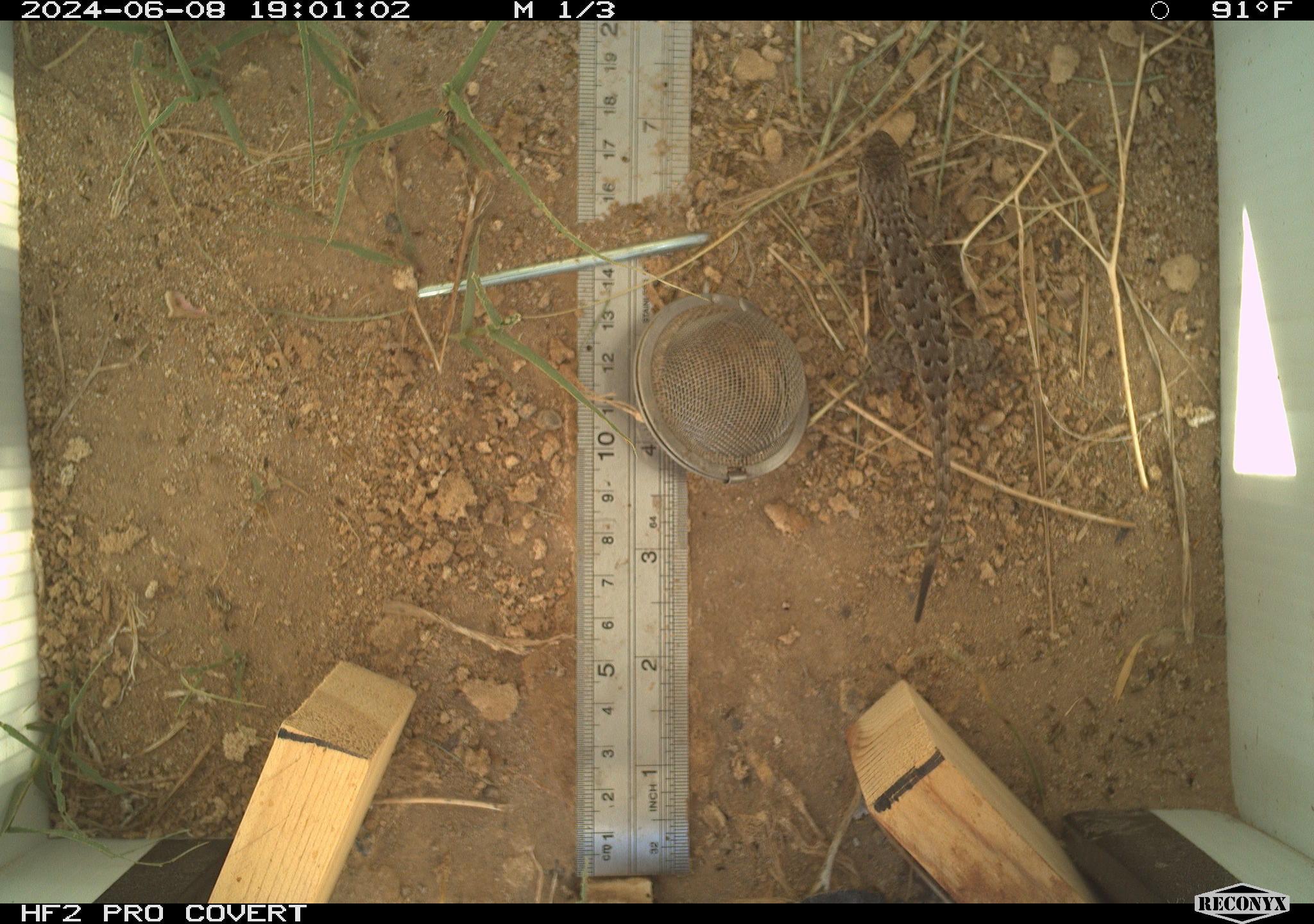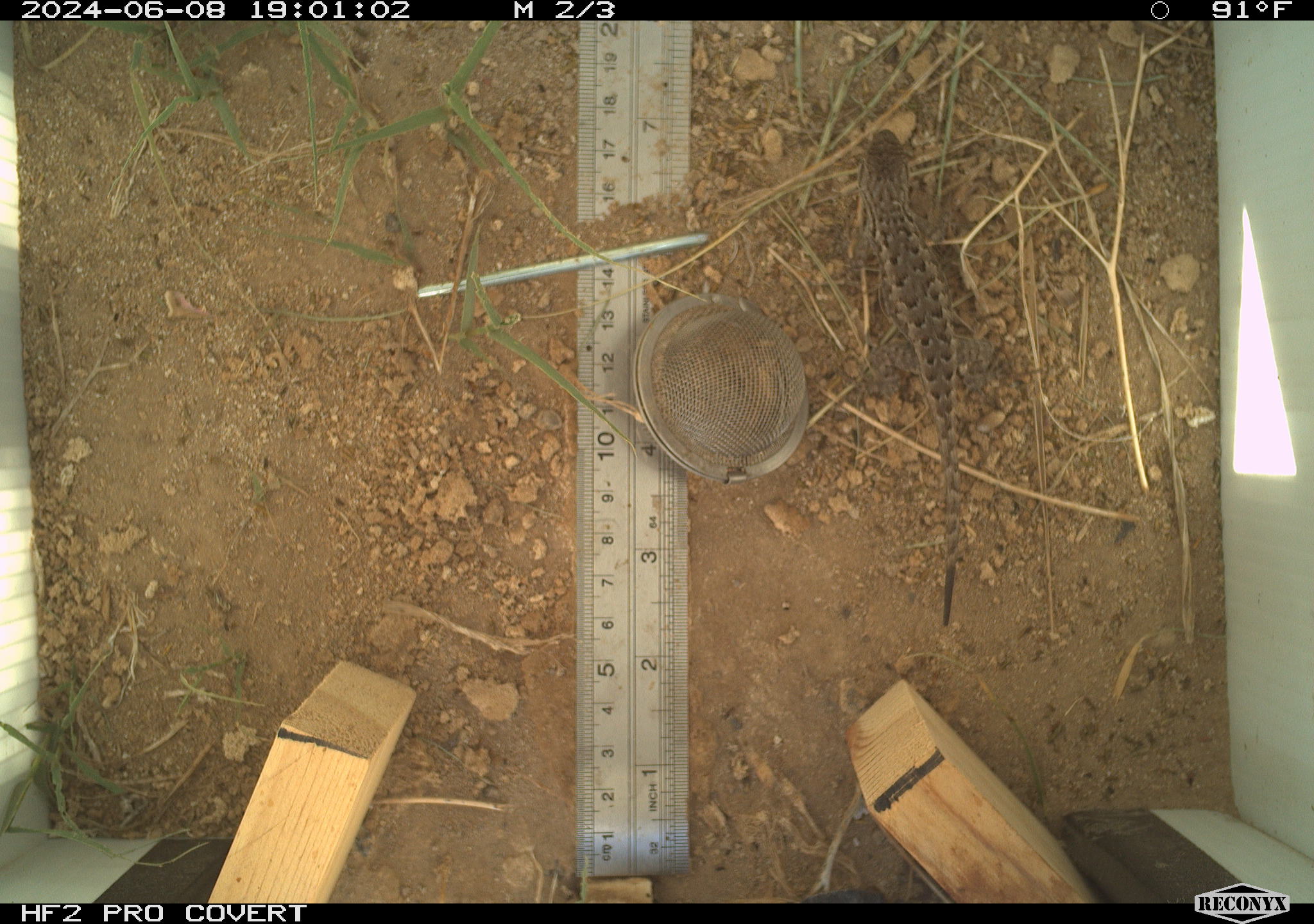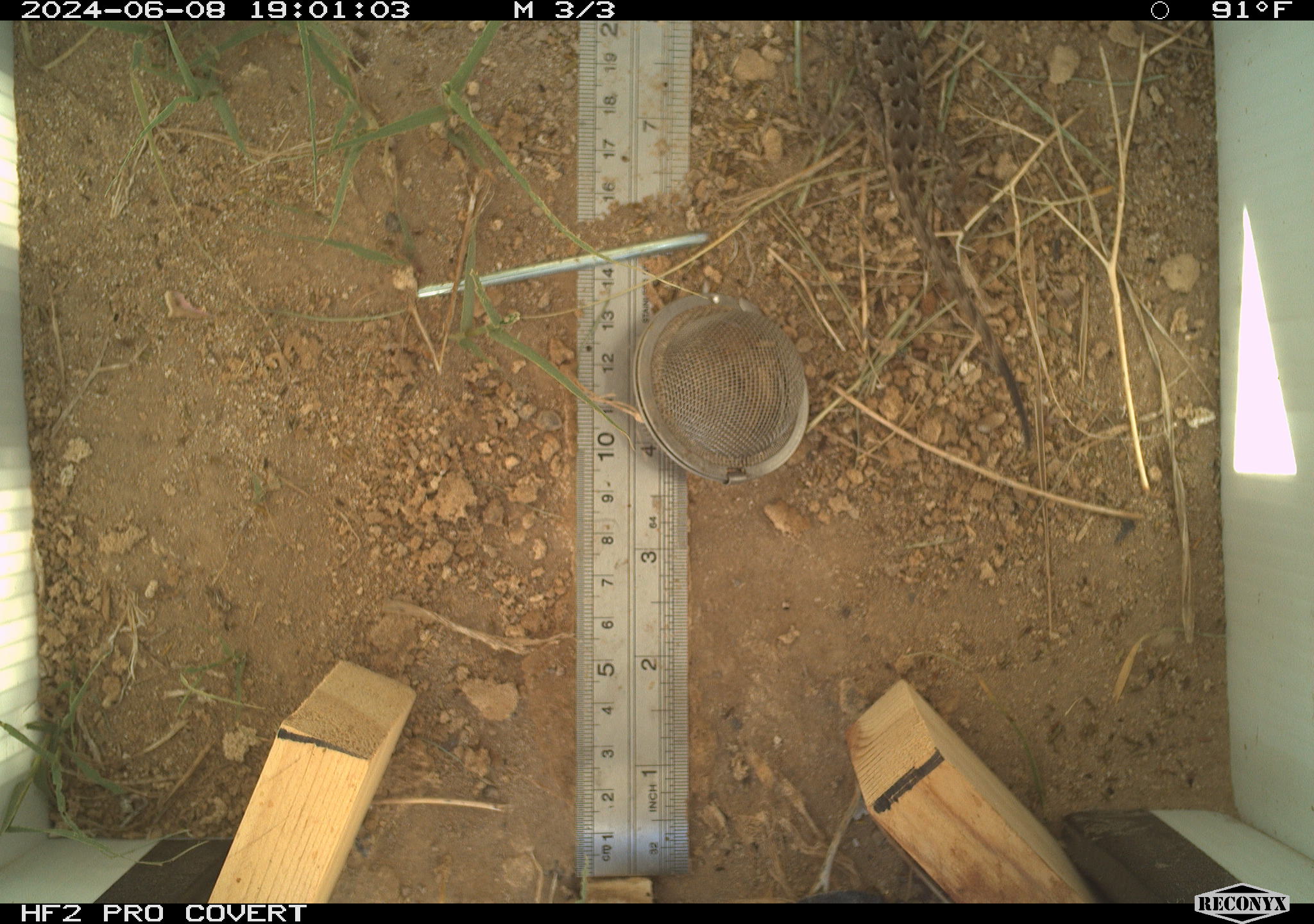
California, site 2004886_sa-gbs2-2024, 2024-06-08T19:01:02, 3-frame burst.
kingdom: Animalia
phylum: Chordata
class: Reptilia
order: Squamata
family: Phrynosomatidae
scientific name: Phrynosomatidae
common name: phrynosomatid lizards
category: phrynosomatidae family